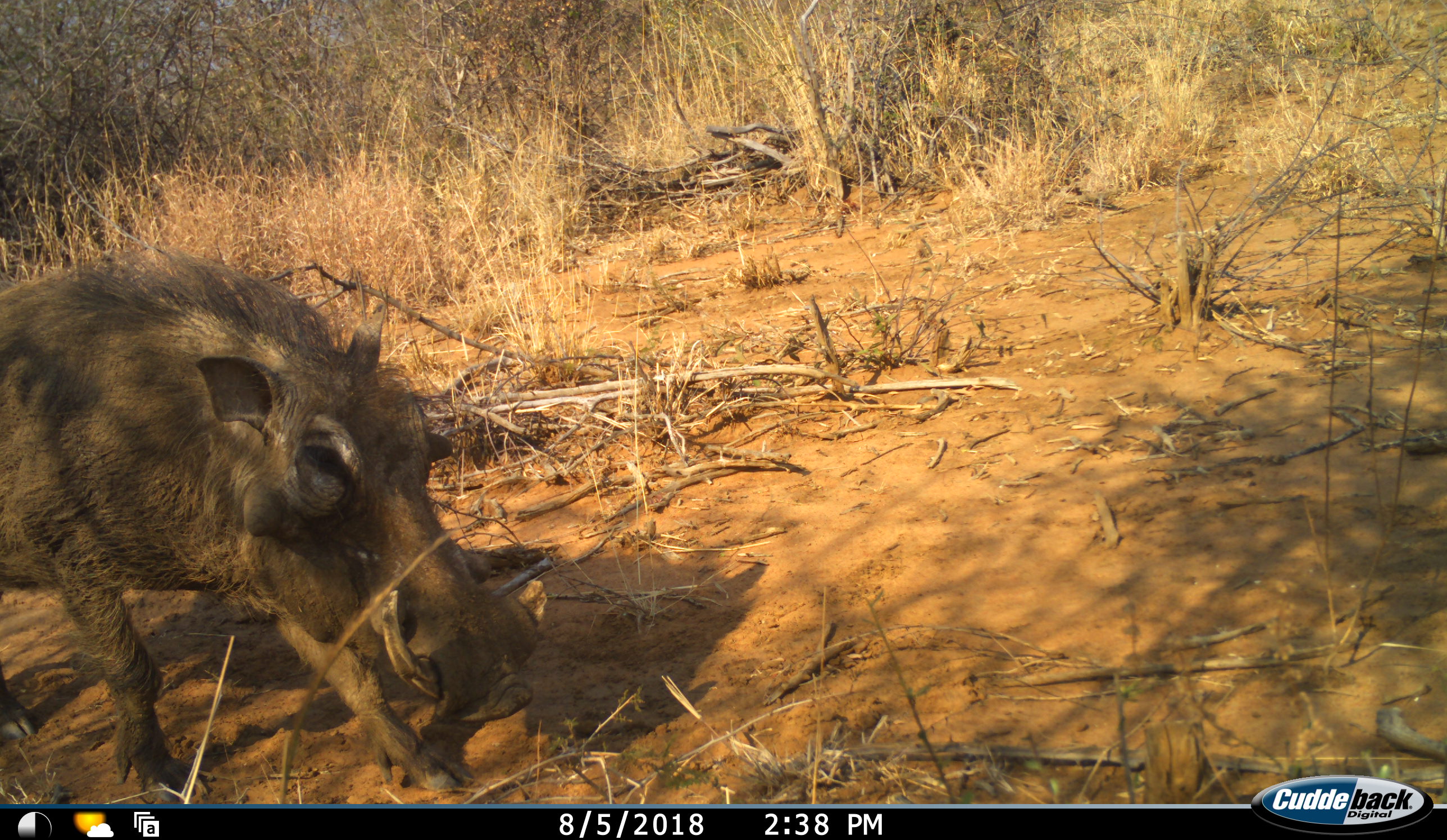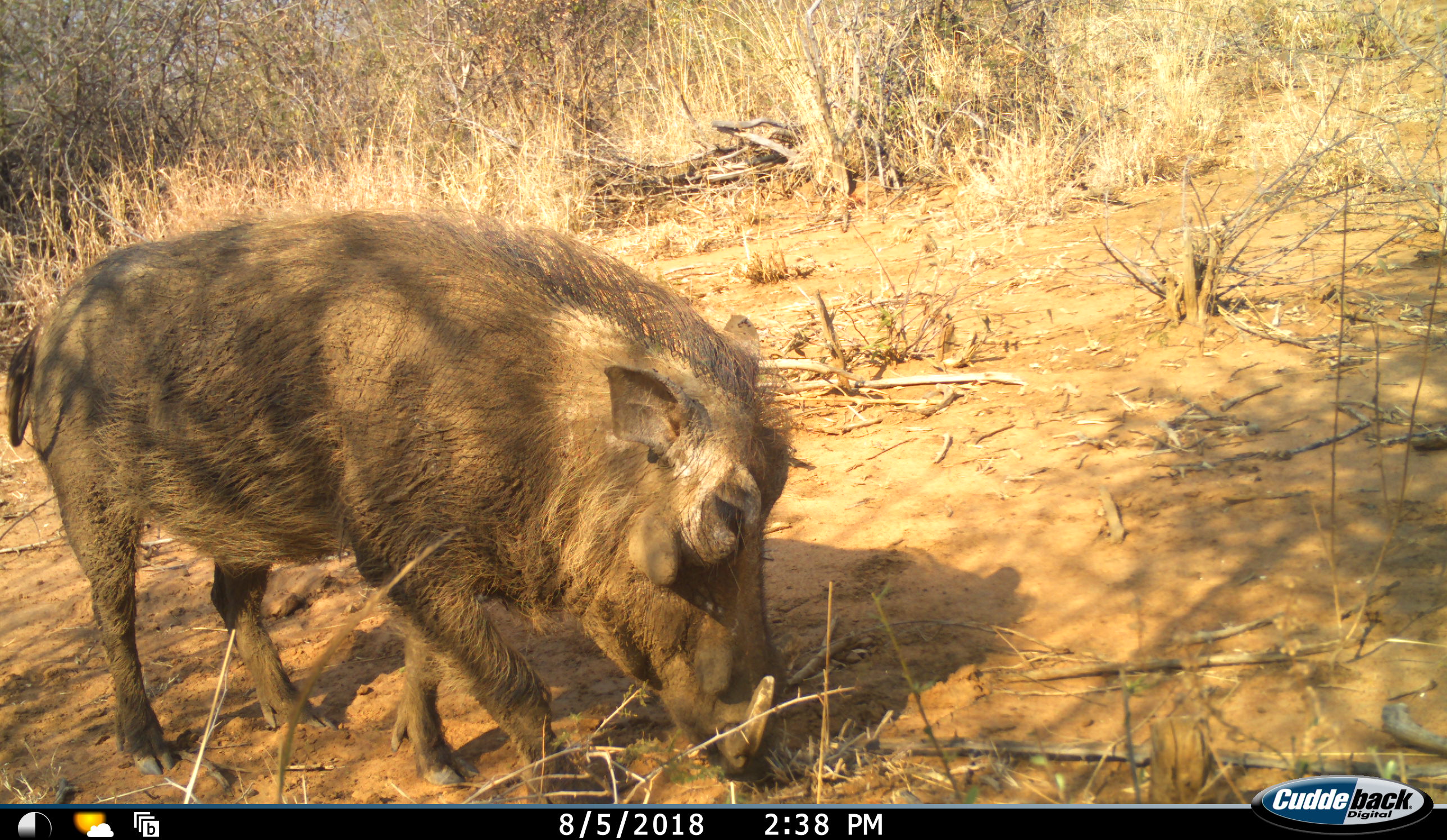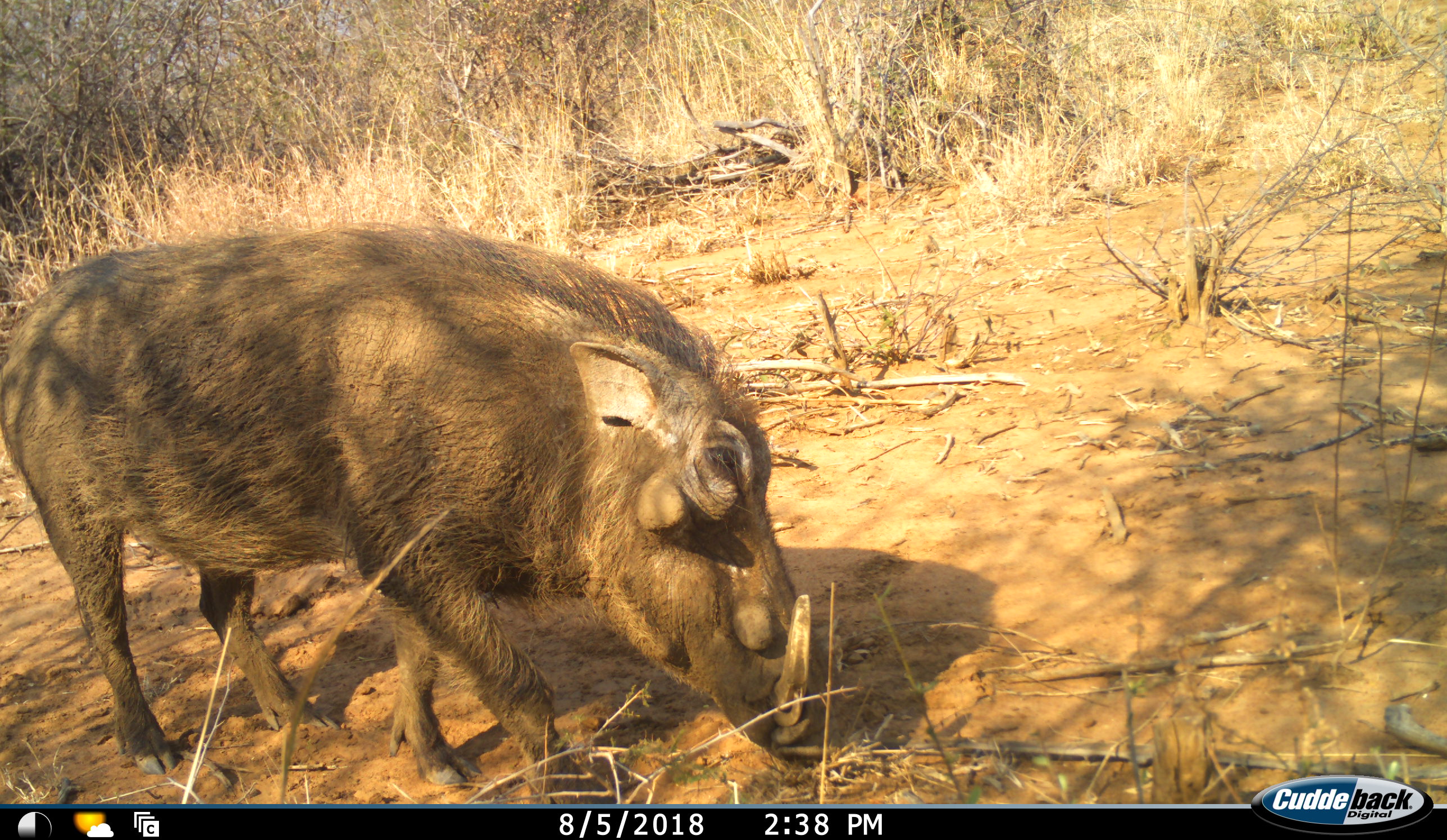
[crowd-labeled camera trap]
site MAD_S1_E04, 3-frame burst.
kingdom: Animalia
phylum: Chordata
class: Mammalia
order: Artiodactyla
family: Suidae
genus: Phacochoerus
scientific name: Phacochoerus africanus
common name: warthog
Warthog (Phacochoerus africanus), count 1. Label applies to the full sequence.